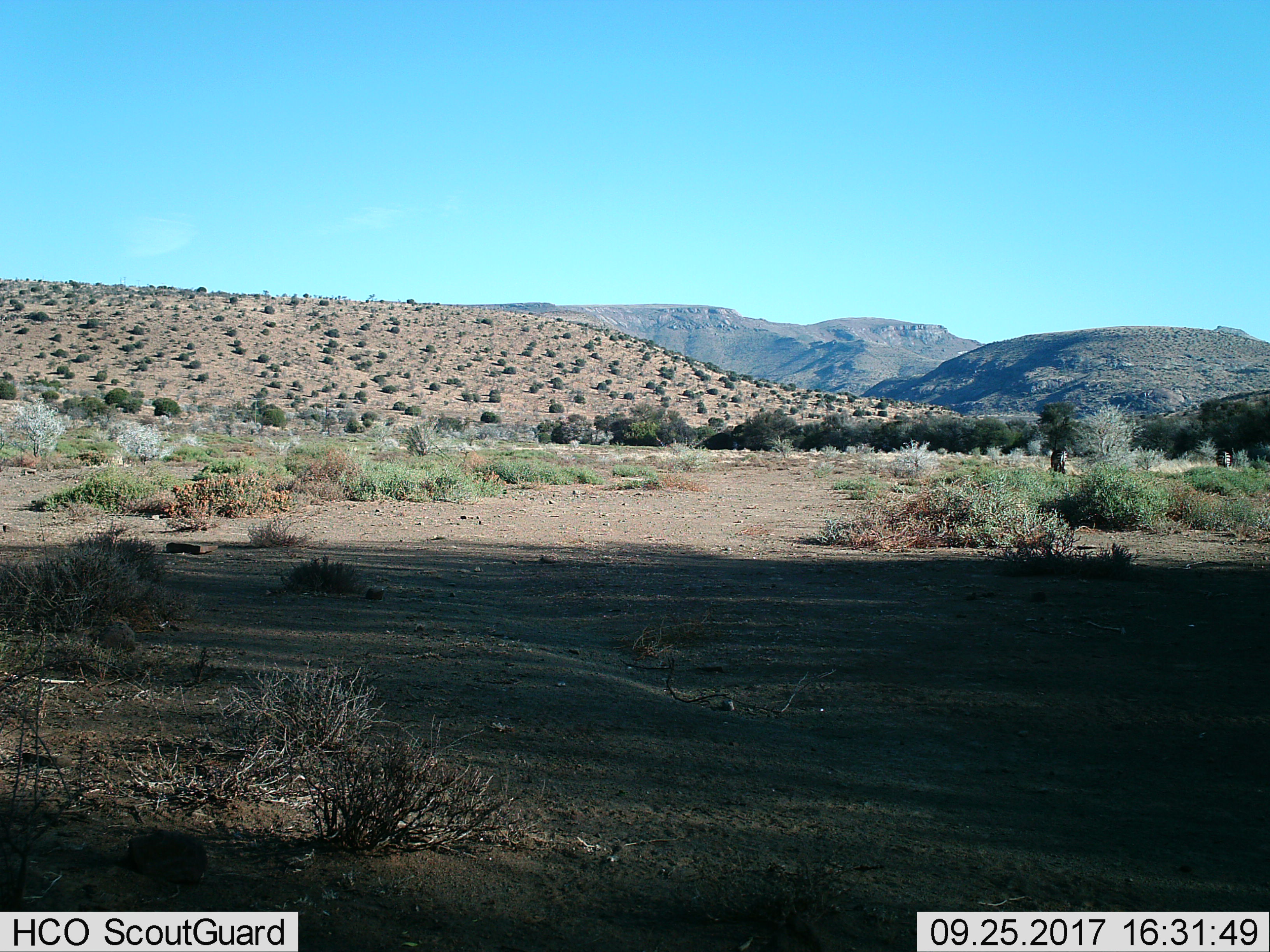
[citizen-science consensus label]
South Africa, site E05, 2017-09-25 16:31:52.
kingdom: Animalia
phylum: Chordata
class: Mammalia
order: Perissodactyla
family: Equidae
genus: Equus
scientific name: Equus zebra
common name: mountain zebra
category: zebramountain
Zebramountain (mountain zebra) (Equus zebra), count 2. Behavior (volunteer vote fractions): standing 0%, resting 0%, moving 0%, interacting 0%. Young present (vote fraction): 0%. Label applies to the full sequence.